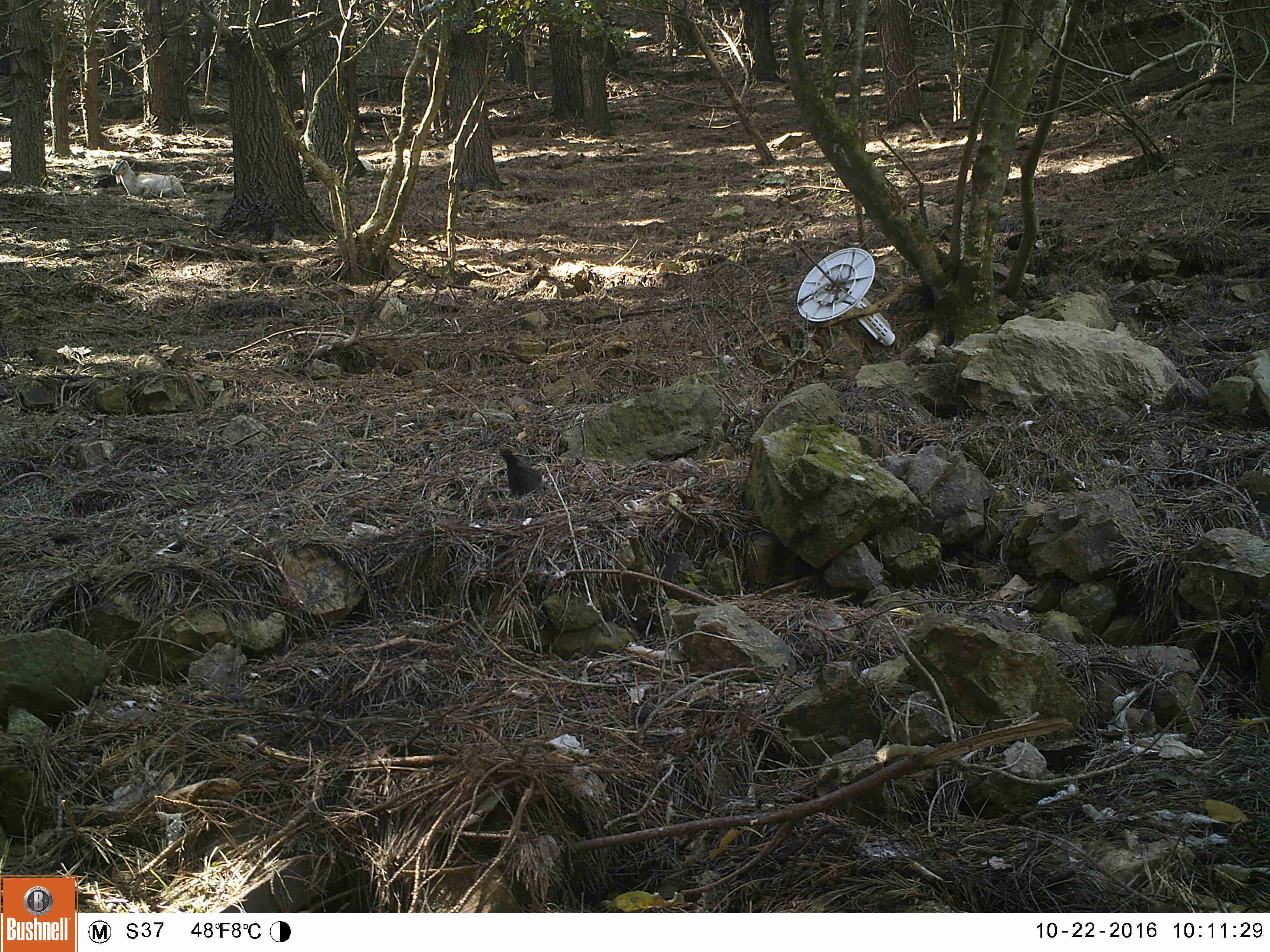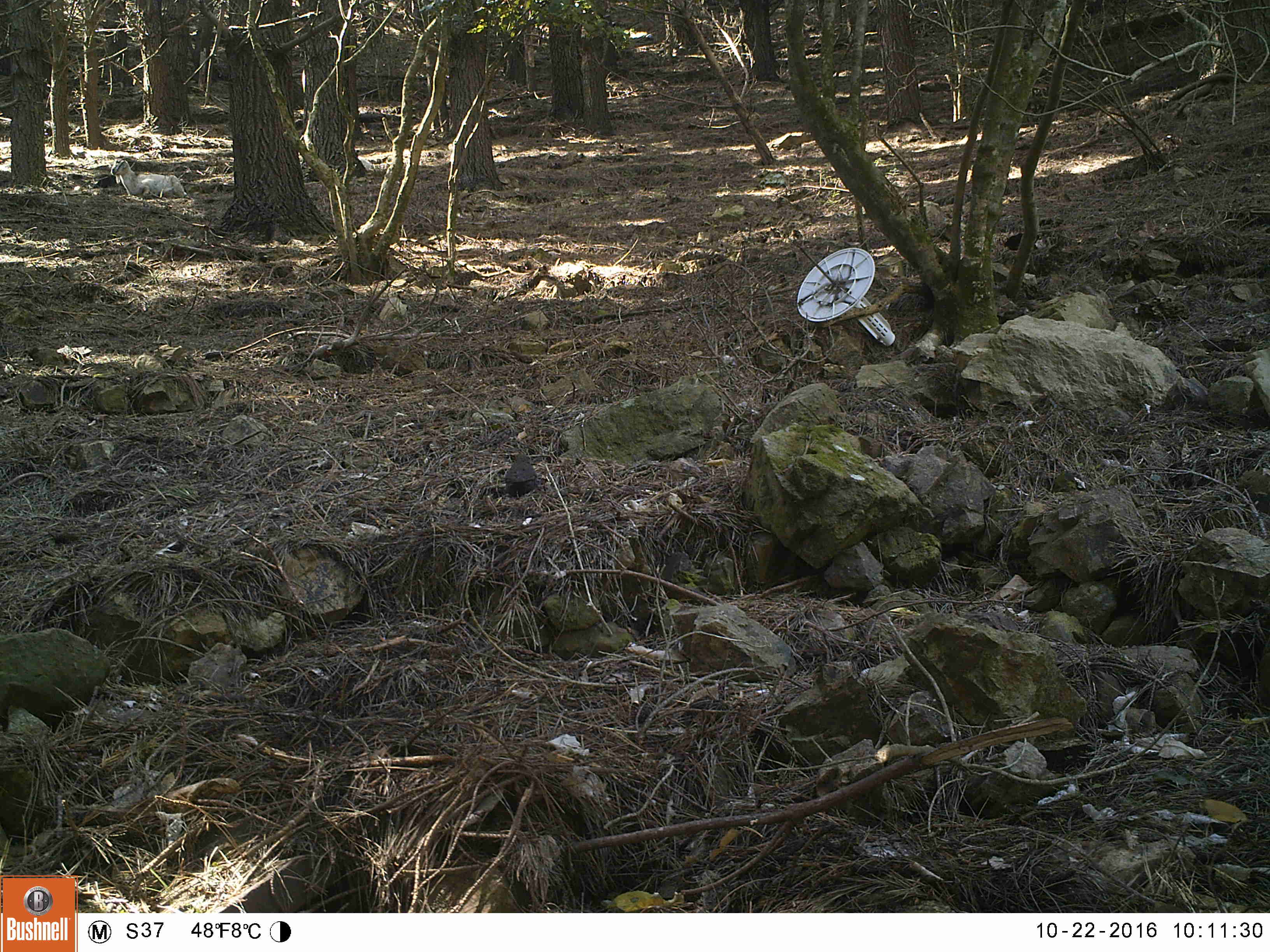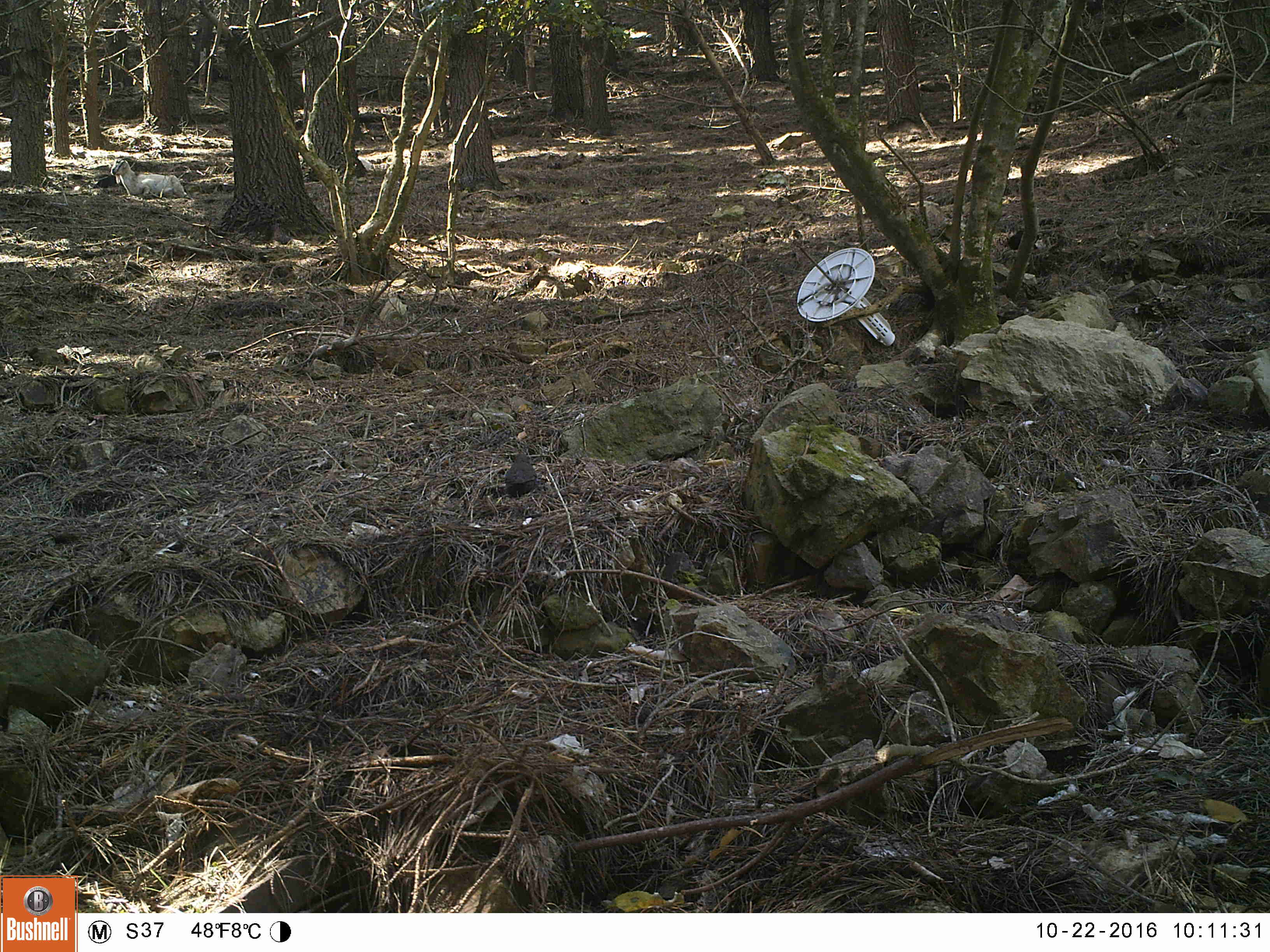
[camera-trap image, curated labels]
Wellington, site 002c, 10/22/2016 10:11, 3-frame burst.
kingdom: Animalia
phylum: Chordata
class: Aves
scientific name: Aves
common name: bird